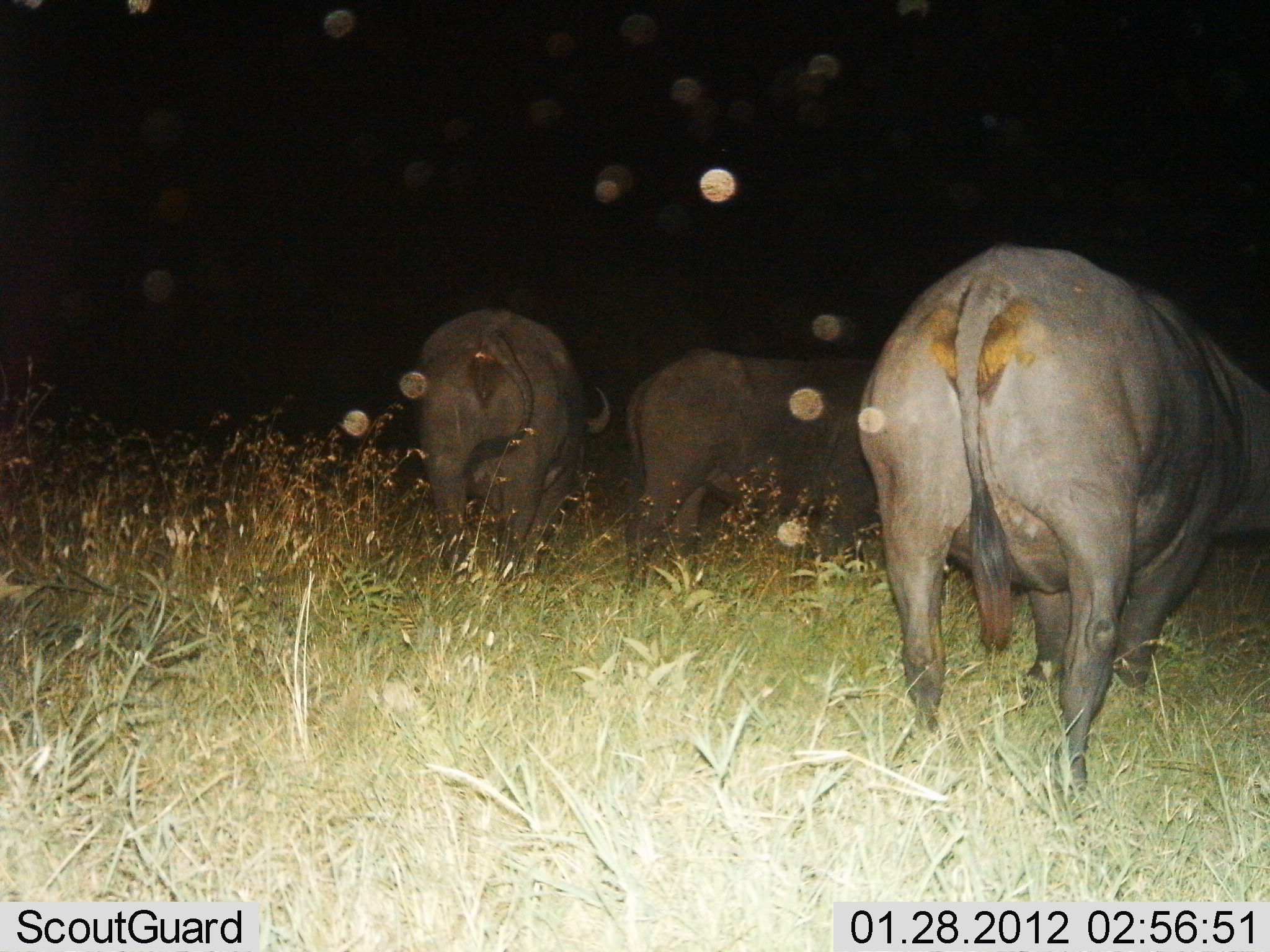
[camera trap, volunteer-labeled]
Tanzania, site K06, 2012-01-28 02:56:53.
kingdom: Animalia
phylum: Chordata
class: Mammalia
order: Artiodactyla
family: Bovidae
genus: Syncerus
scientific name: Syncerus caffer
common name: cape buffalo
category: buffalo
Buffalo (cape buffalo) (Syncerus caffer), count 3. Behavior (volunteer vote fractions): standing 50%, resting 0%, moving 0%, interacting 0%. Young present (vote fraction): 0%. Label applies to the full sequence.